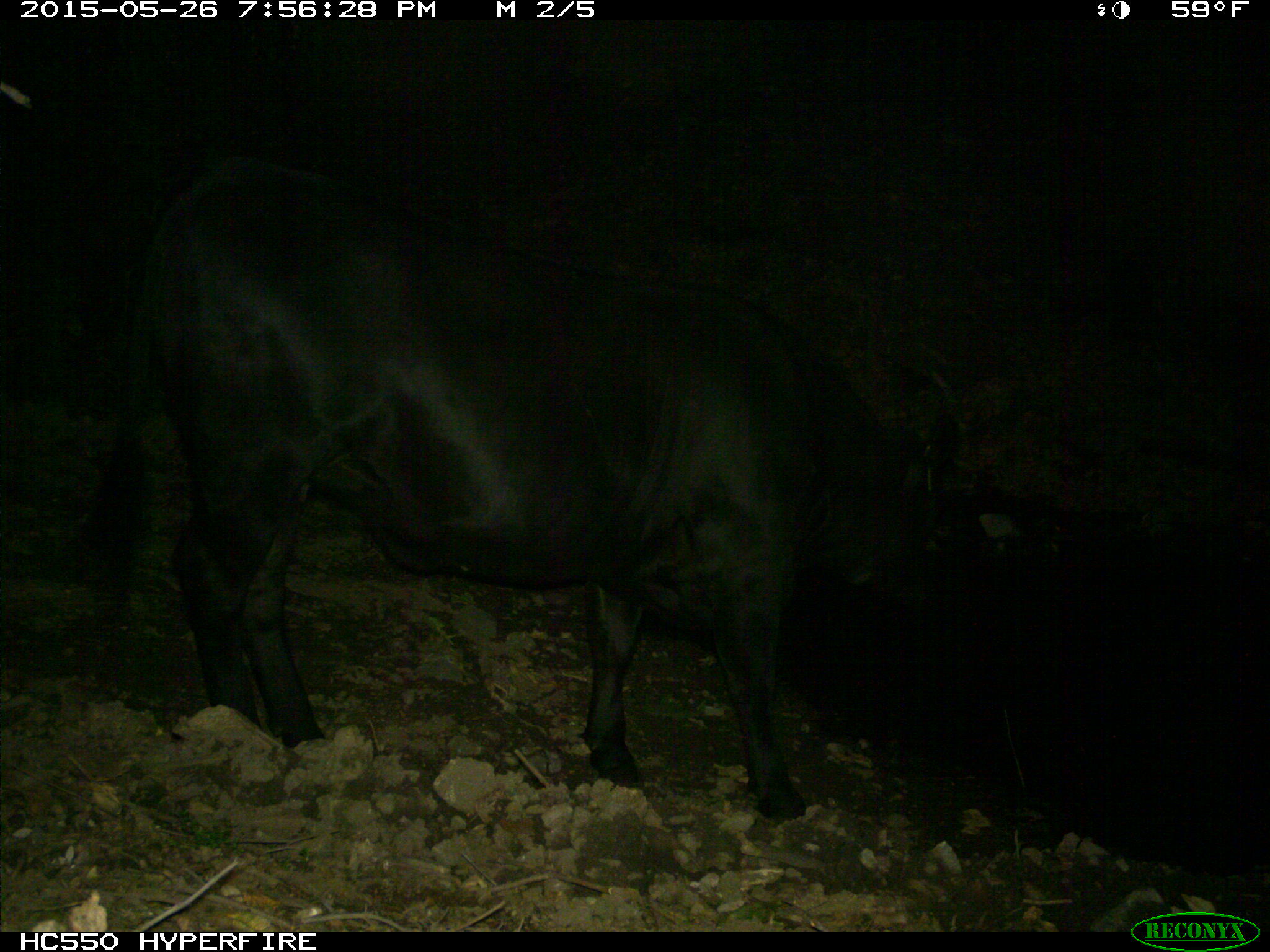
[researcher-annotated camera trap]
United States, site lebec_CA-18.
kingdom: Animalia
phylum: Chordata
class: Mammalia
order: Artiodactyla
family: Bovidae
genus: Bos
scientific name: Bos taurus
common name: domestic cow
Bos taurus (domestic cow).